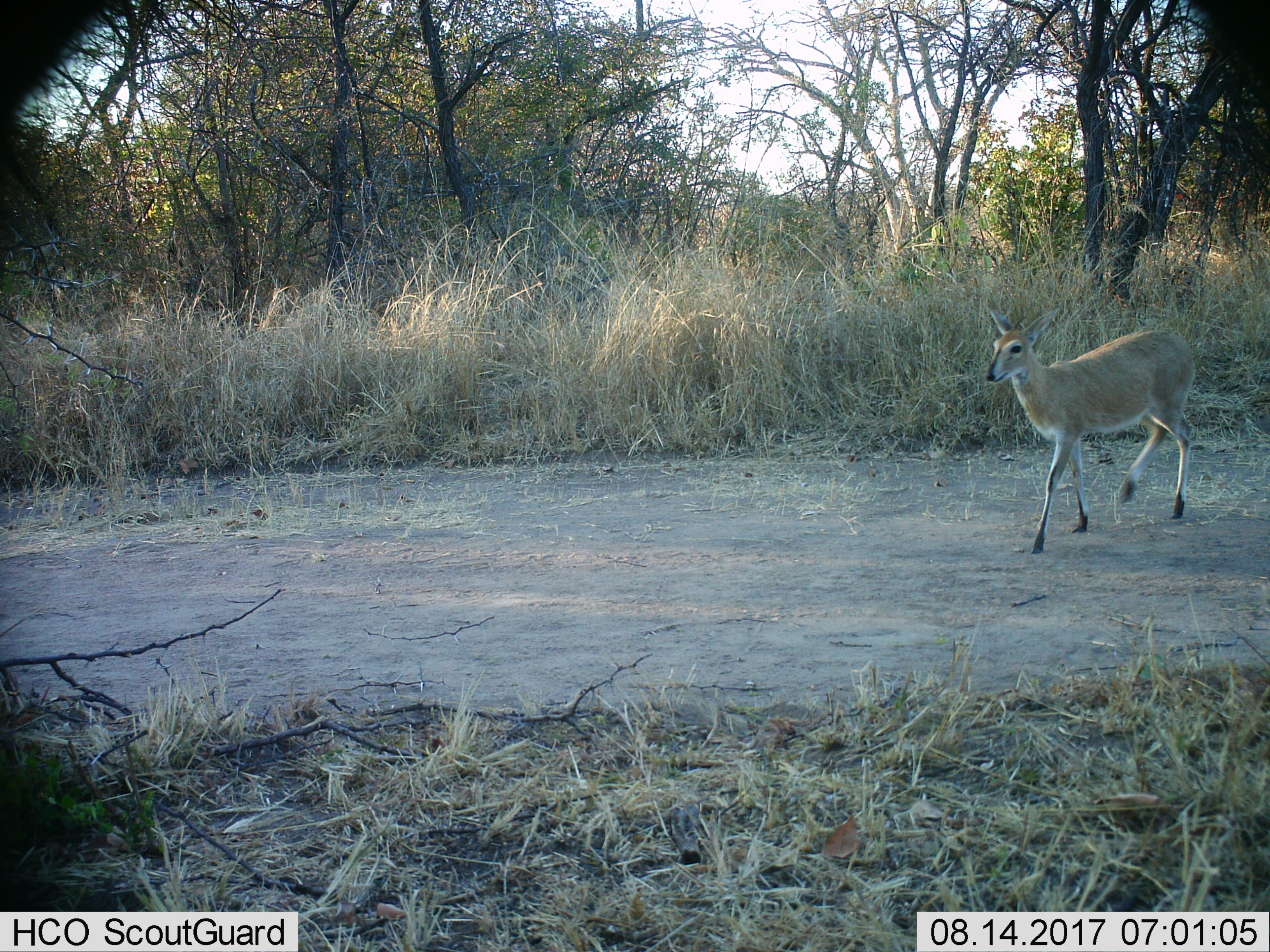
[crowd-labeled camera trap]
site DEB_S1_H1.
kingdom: Animalia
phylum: Chordata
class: Mammalia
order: Artiodactyla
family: Bovidae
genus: Sylvicapra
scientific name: Sylvicapra grimmia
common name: common duiker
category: duikercommongrey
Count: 1.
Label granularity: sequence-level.